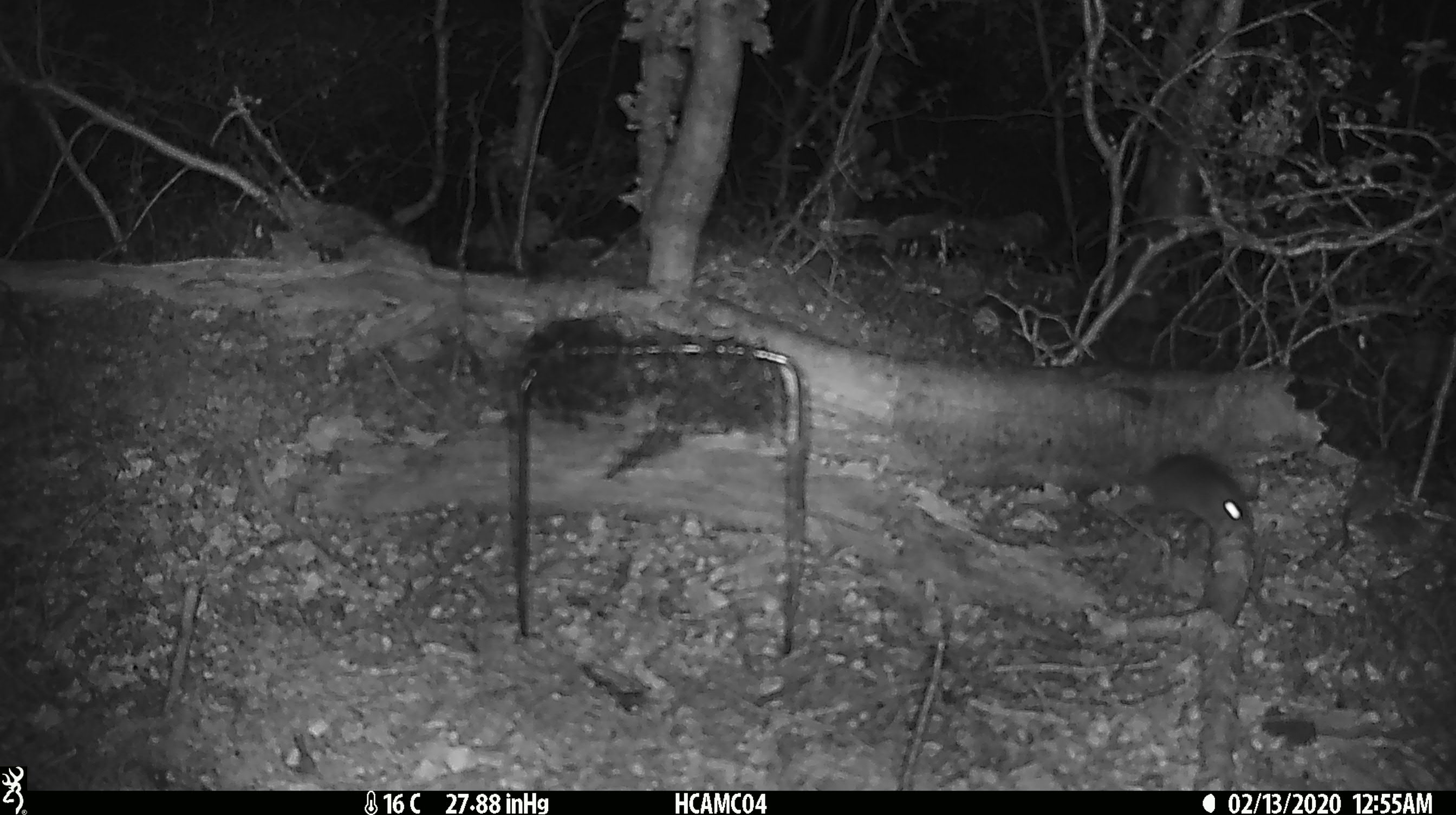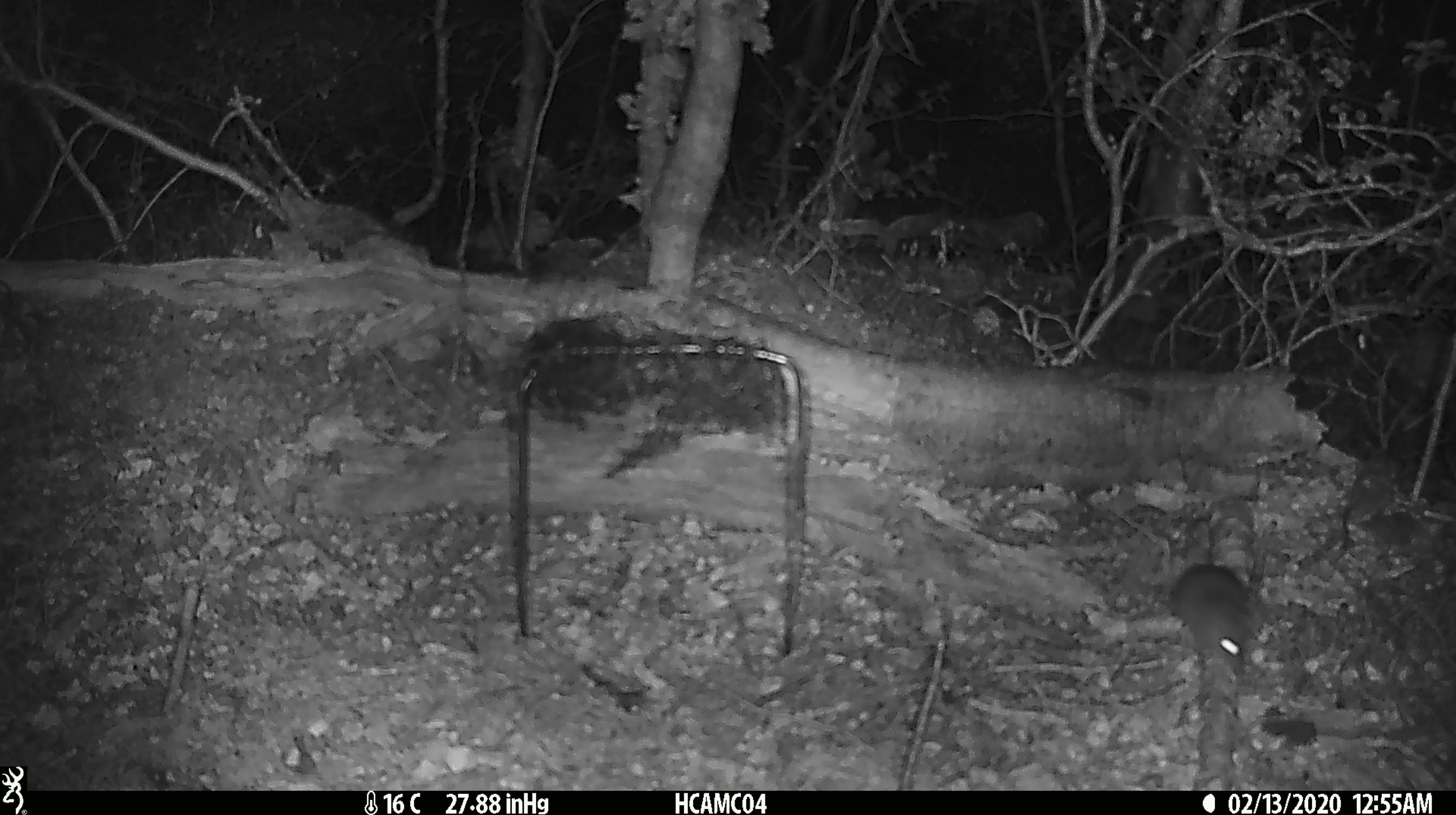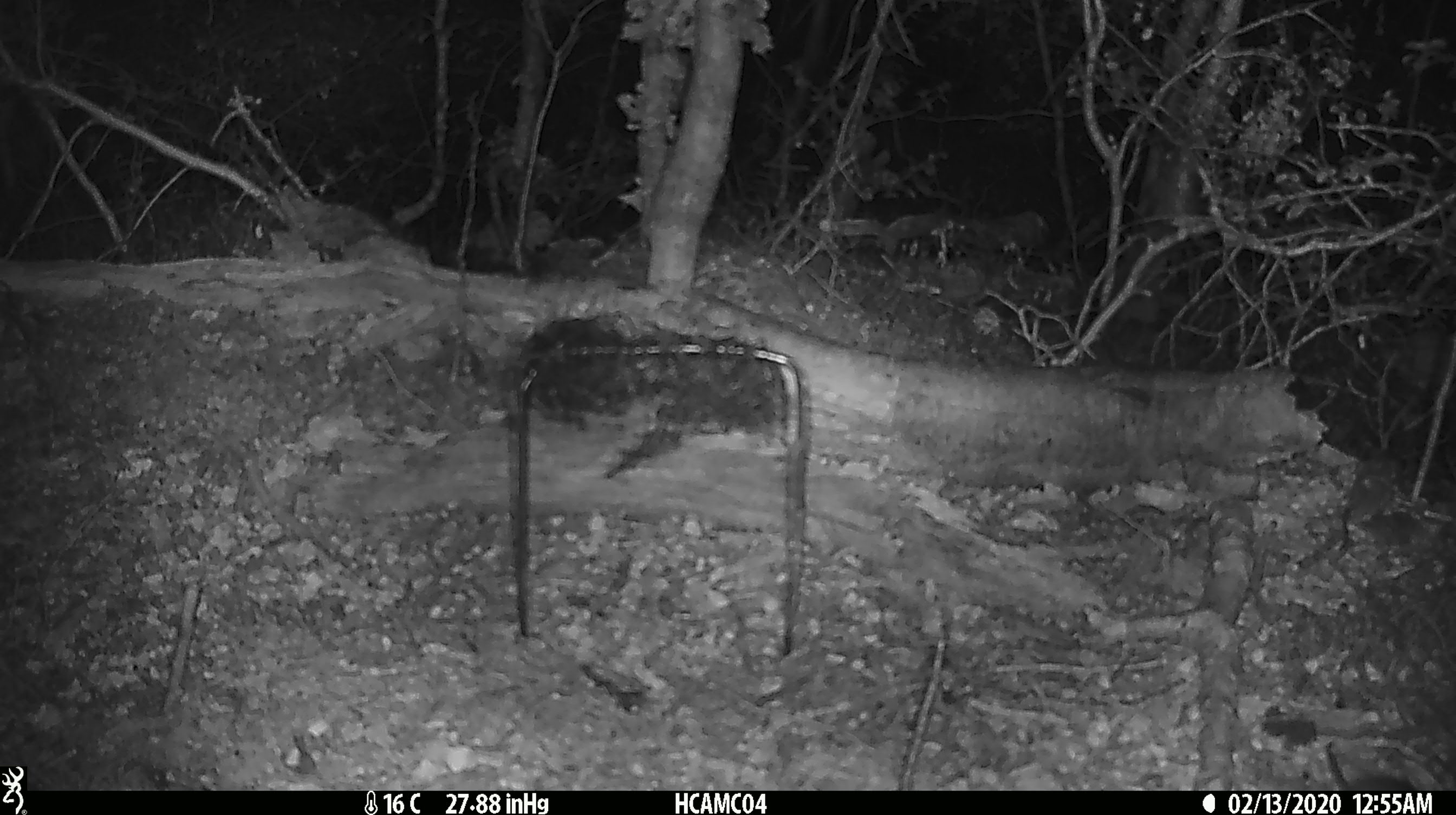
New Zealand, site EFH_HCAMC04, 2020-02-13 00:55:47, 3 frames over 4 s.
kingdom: Animalia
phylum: Chordata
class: Mammalia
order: Rodentia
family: Muridae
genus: Mus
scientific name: Mus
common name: mouse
Mouse (Mus).